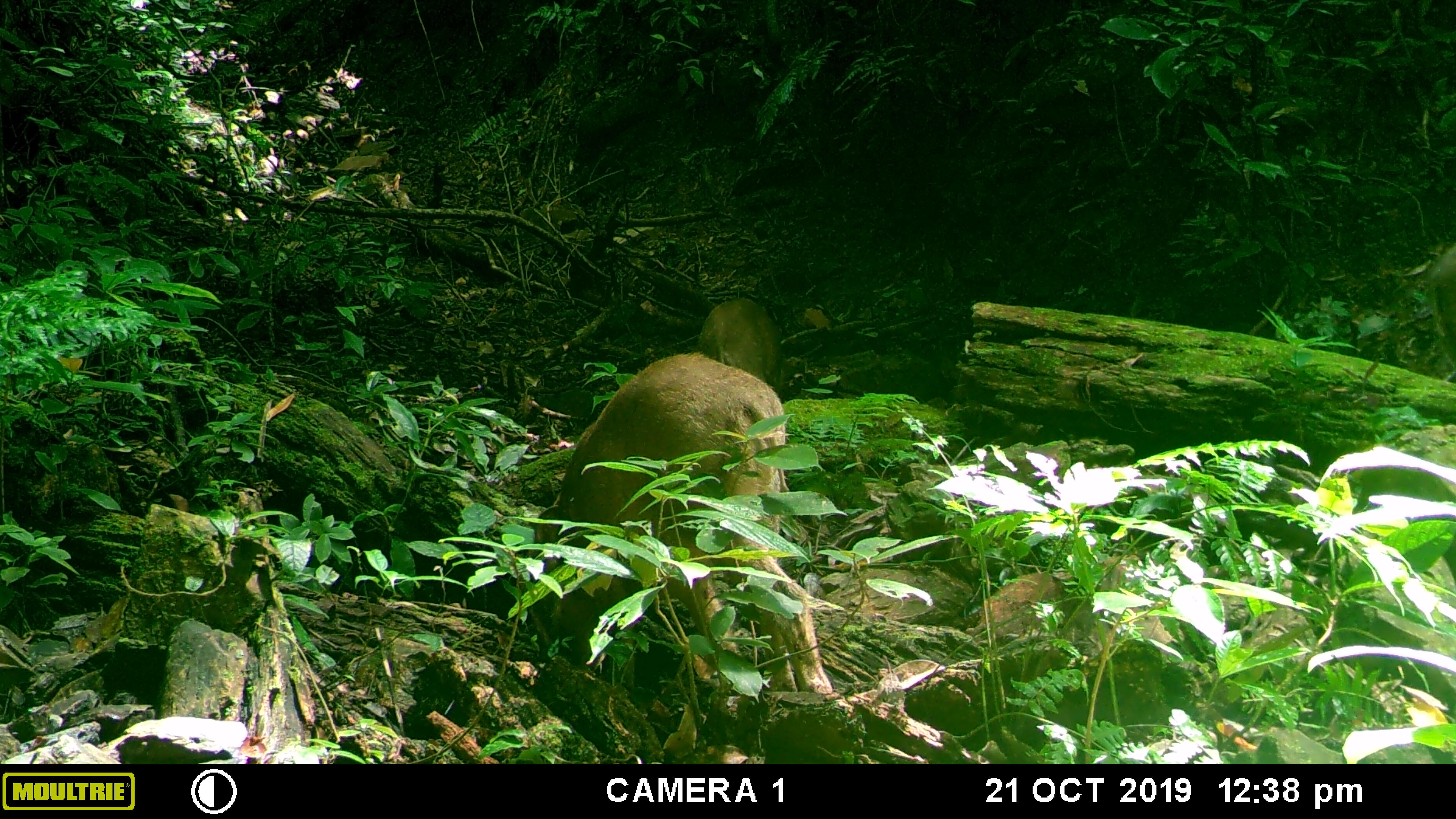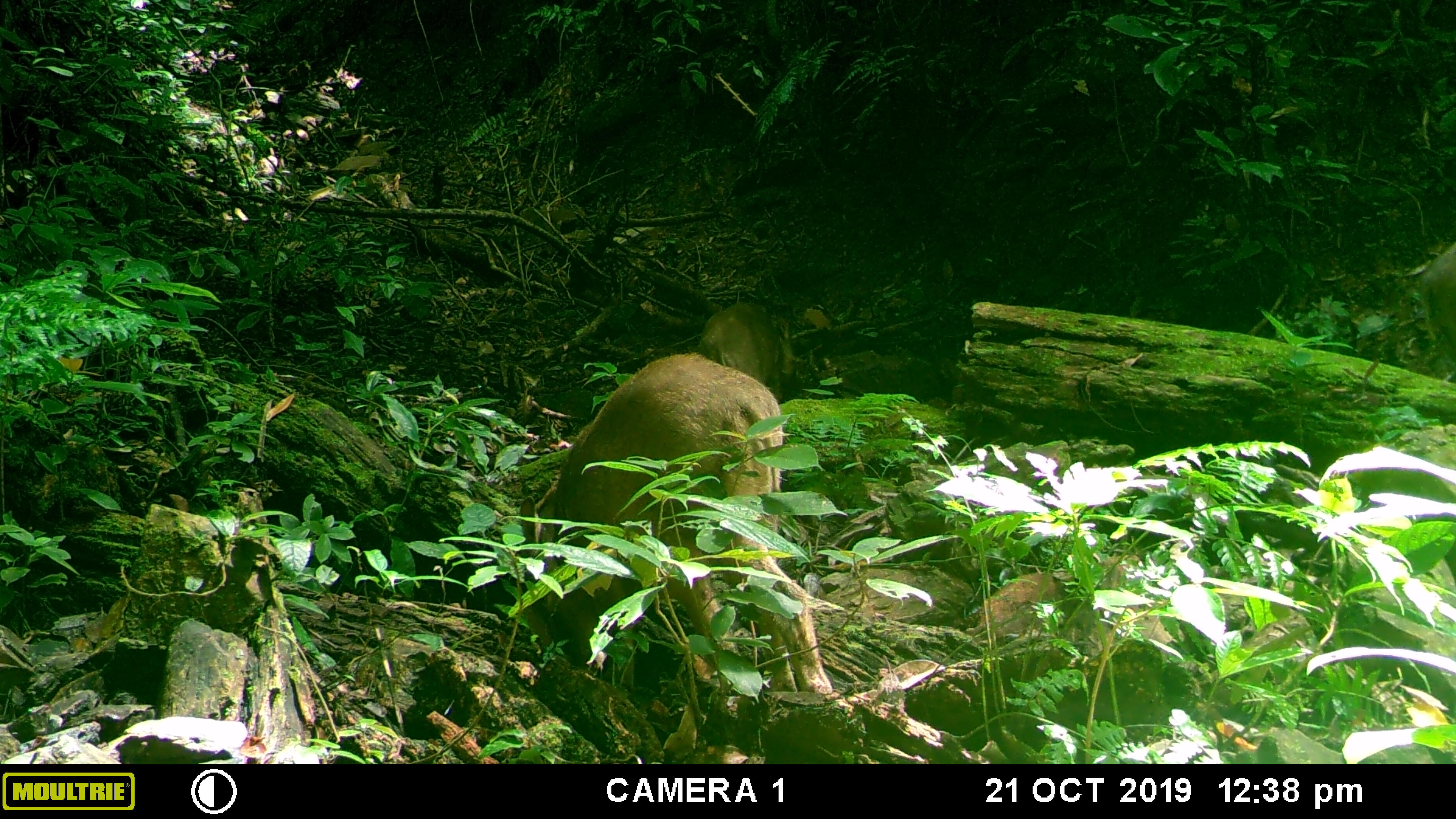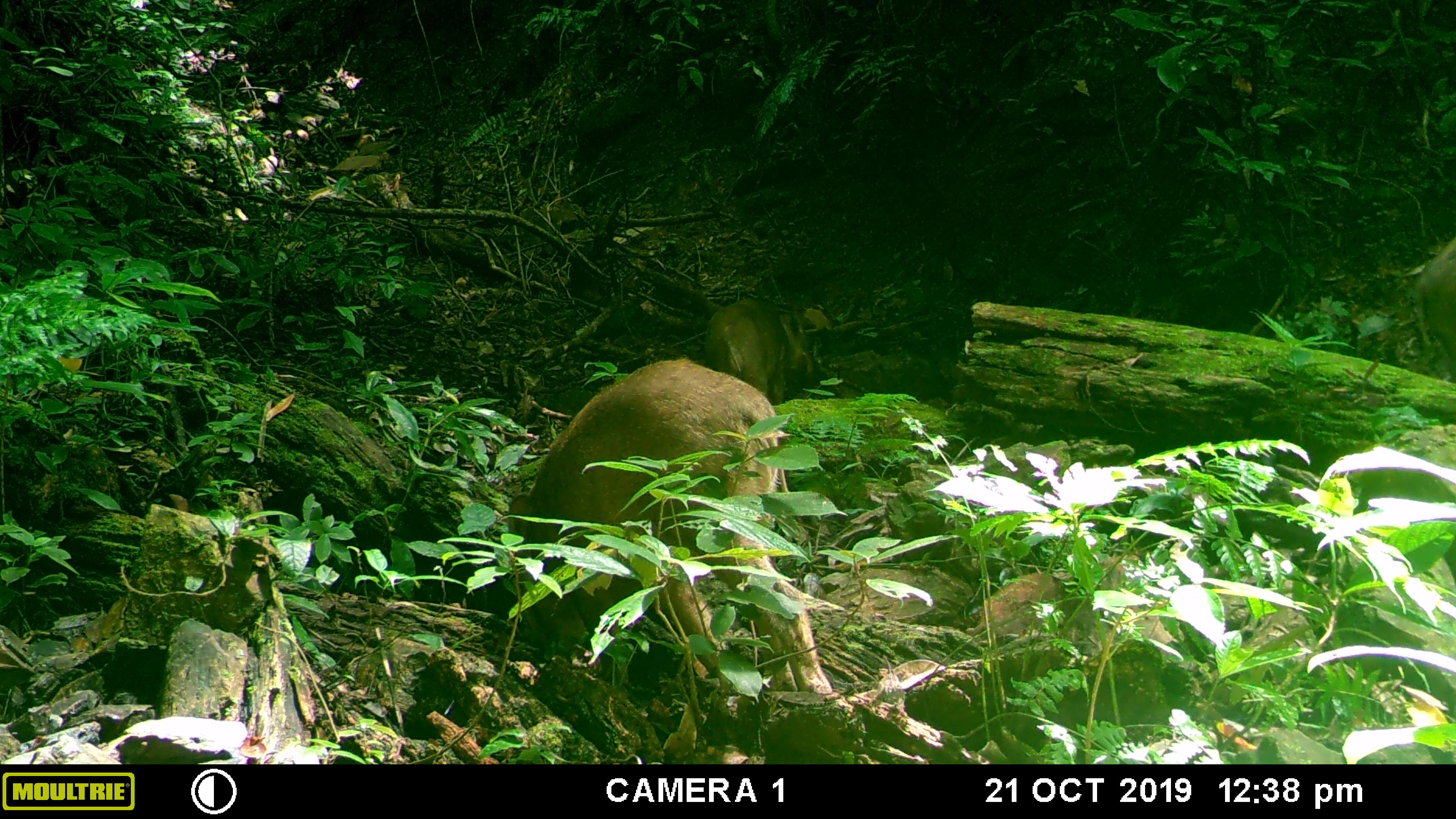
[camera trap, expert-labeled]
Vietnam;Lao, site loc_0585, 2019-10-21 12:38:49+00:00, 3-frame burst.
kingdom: Animalia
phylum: Chordata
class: Mammalia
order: Artiodactyla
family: Suidae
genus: Sus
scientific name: Sus scrofa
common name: eurasian wild pig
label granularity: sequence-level